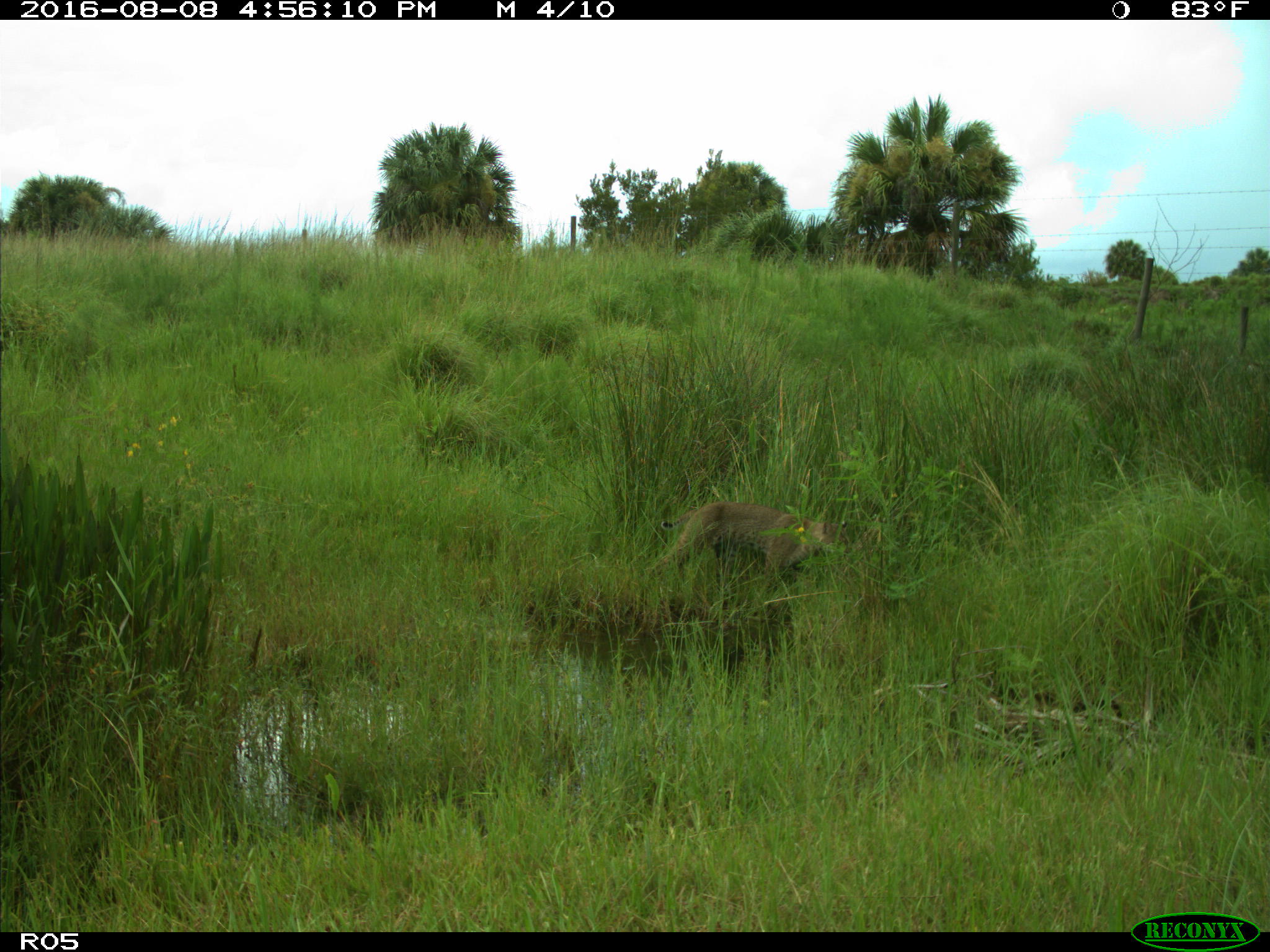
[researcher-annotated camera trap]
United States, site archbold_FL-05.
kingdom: Animalia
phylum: Chordata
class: Mammalia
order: Carnivora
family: Felidae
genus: Lynx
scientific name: Lynx rufus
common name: bobcat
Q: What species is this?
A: Lynx rufus (bobcat).